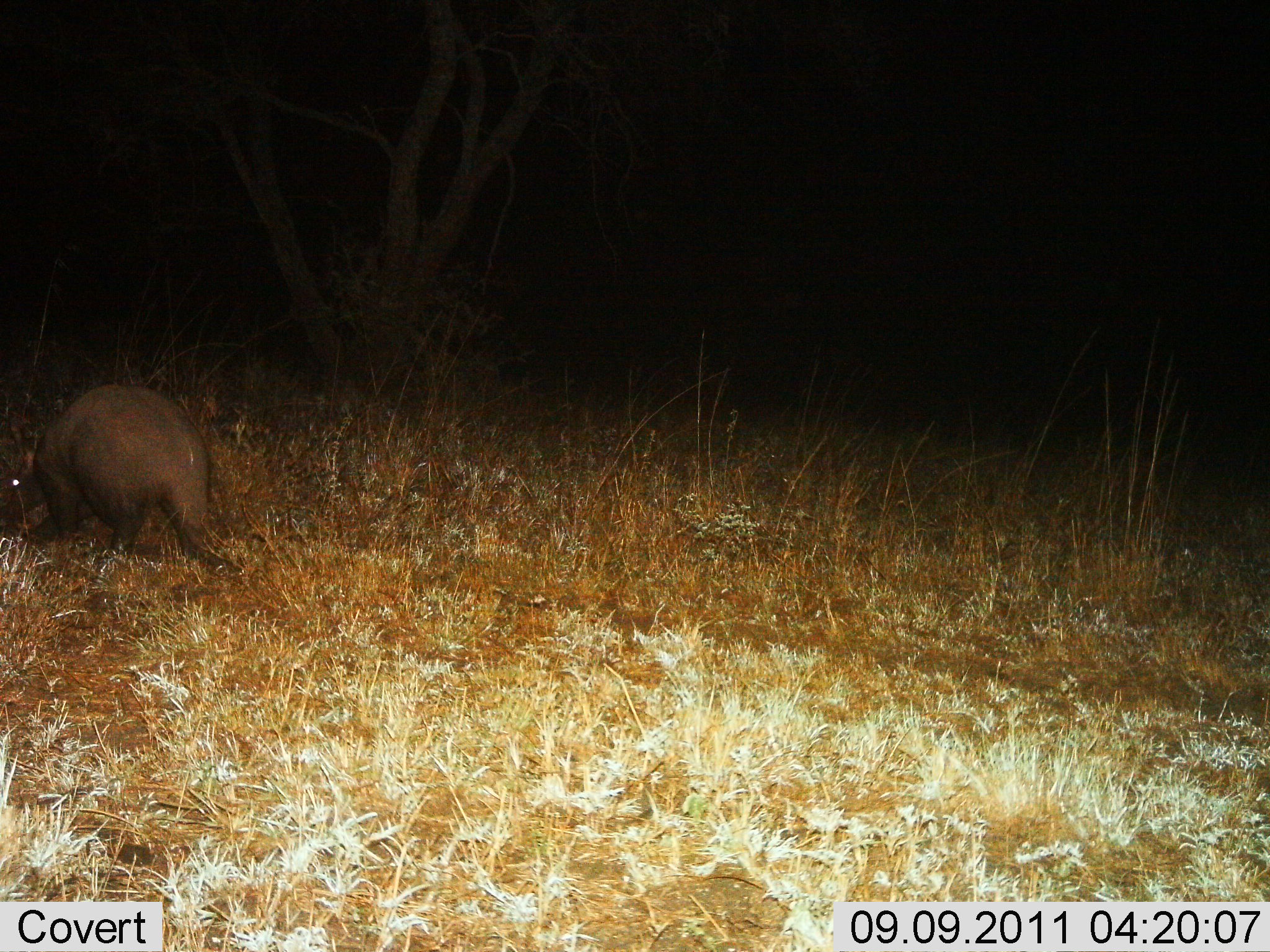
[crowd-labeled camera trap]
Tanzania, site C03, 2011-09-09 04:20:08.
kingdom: Animalia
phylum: Chordata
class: Mammalia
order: Tubulidentata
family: Orycteropodidae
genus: Orycteropus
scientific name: Orycteropus afer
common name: aardvark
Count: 1.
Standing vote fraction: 50%.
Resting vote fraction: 0%.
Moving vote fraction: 33%.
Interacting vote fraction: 0%.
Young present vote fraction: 0%.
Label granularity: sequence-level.